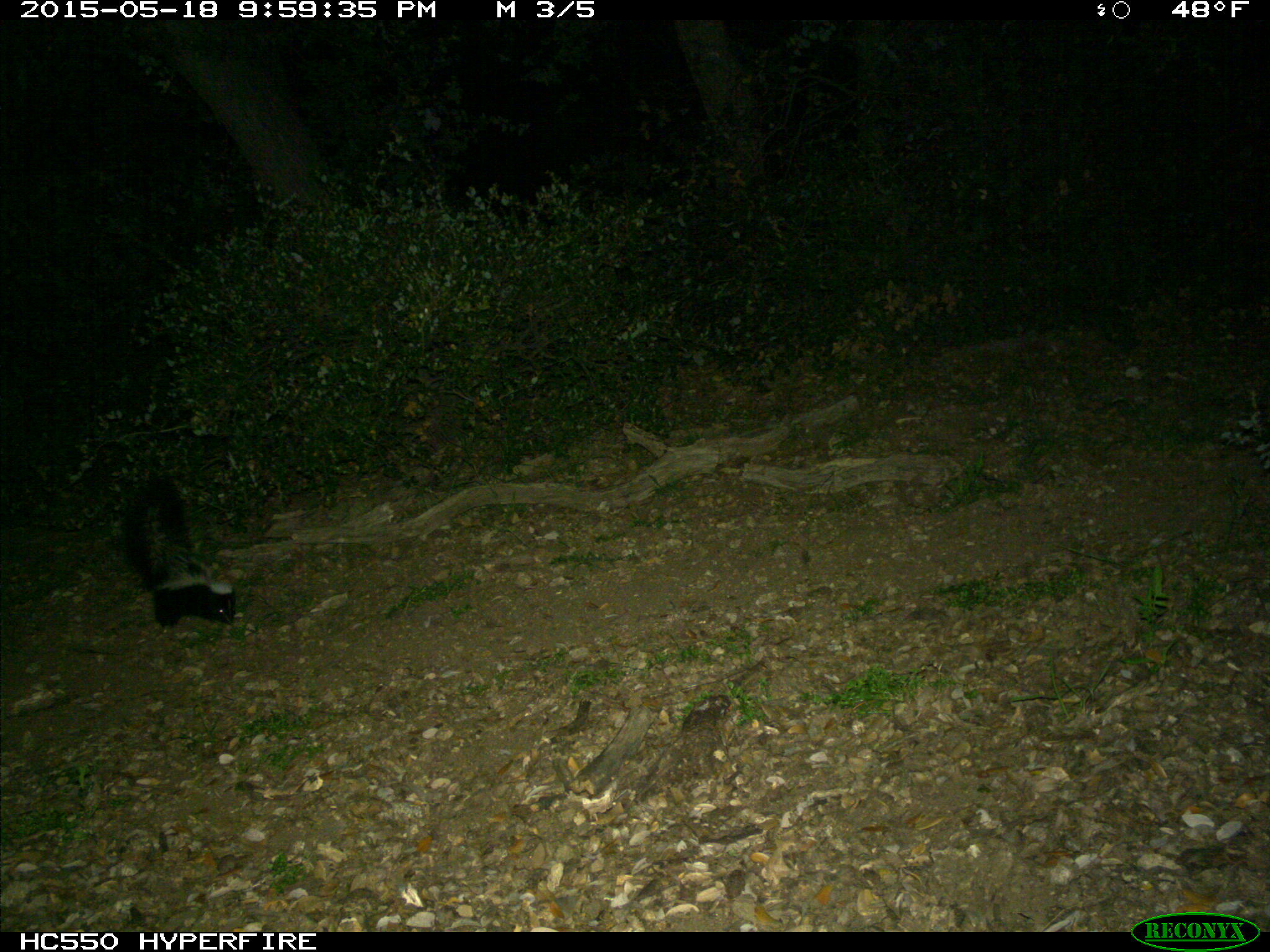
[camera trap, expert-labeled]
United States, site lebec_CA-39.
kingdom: Animalia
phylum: Chordata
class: Mammalia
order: Carnivora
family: Mephitidae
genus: Mephitis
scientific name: Mephitis mephitis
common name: striped skunk